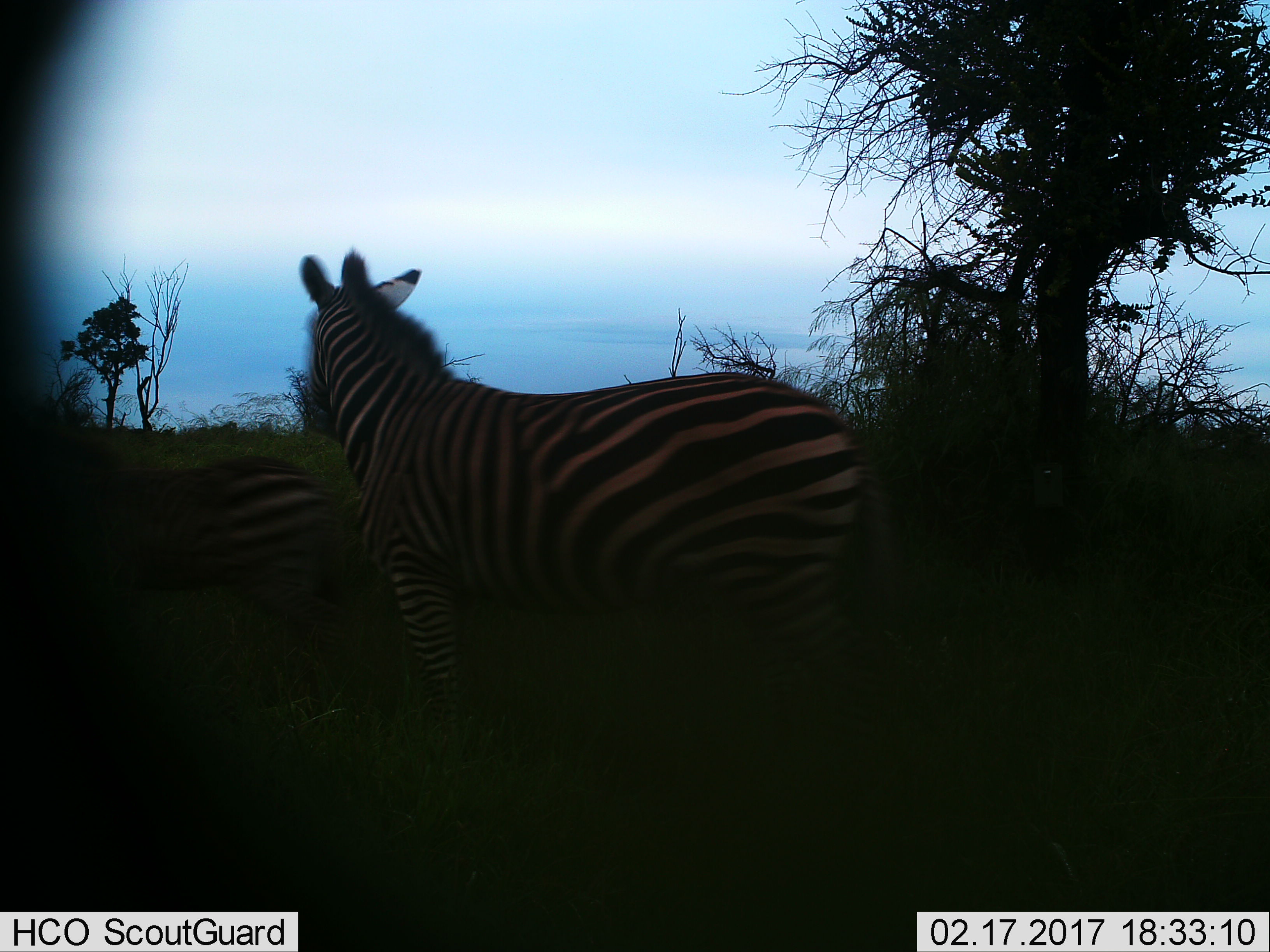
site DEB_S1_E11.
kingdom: Animalia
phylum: Chordata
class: Mammalia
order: Perissodactyla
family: Equidae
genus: Equus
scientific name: Equus quagga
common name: plains zebra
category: zebraplains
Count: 2.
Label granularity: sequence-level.